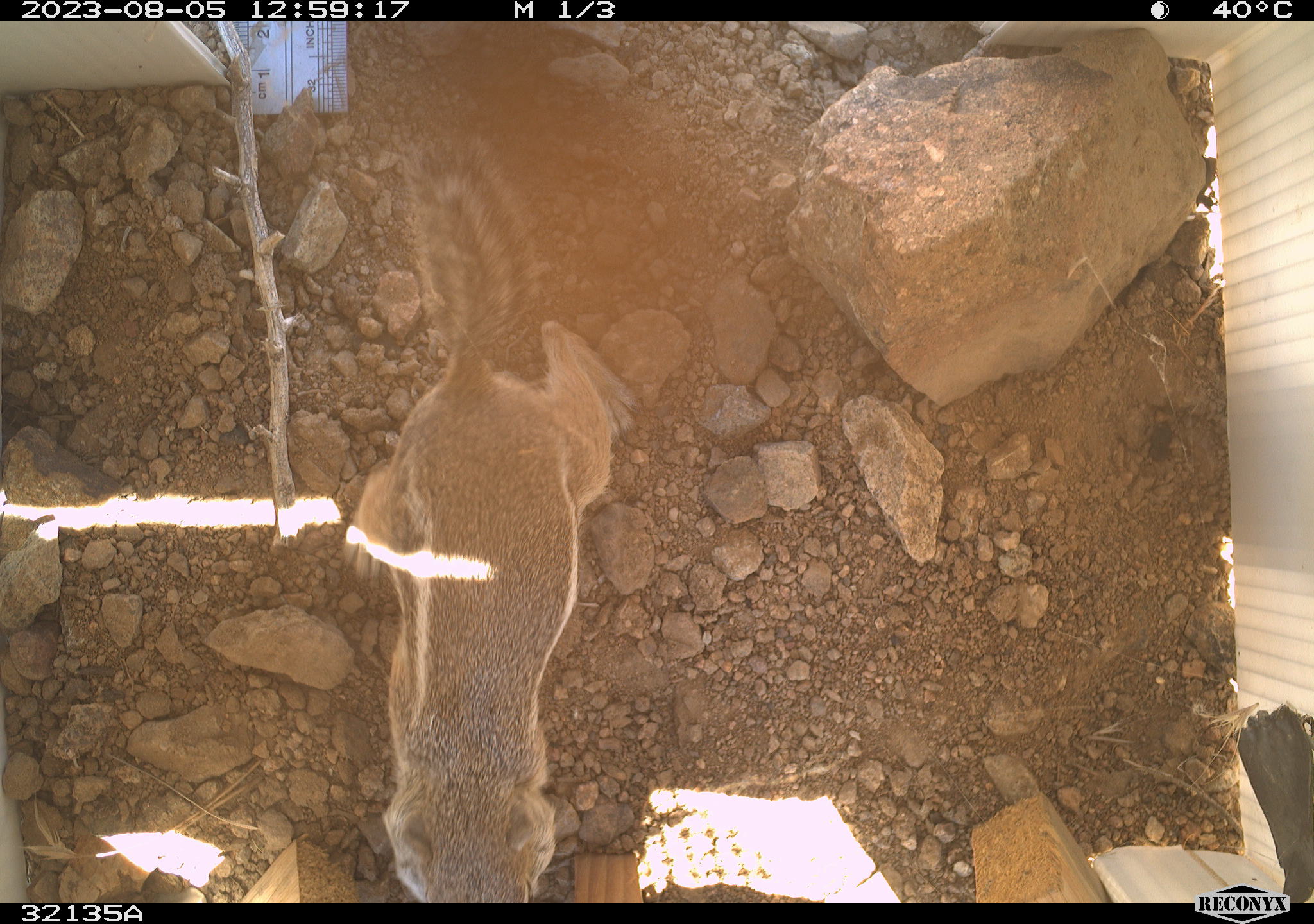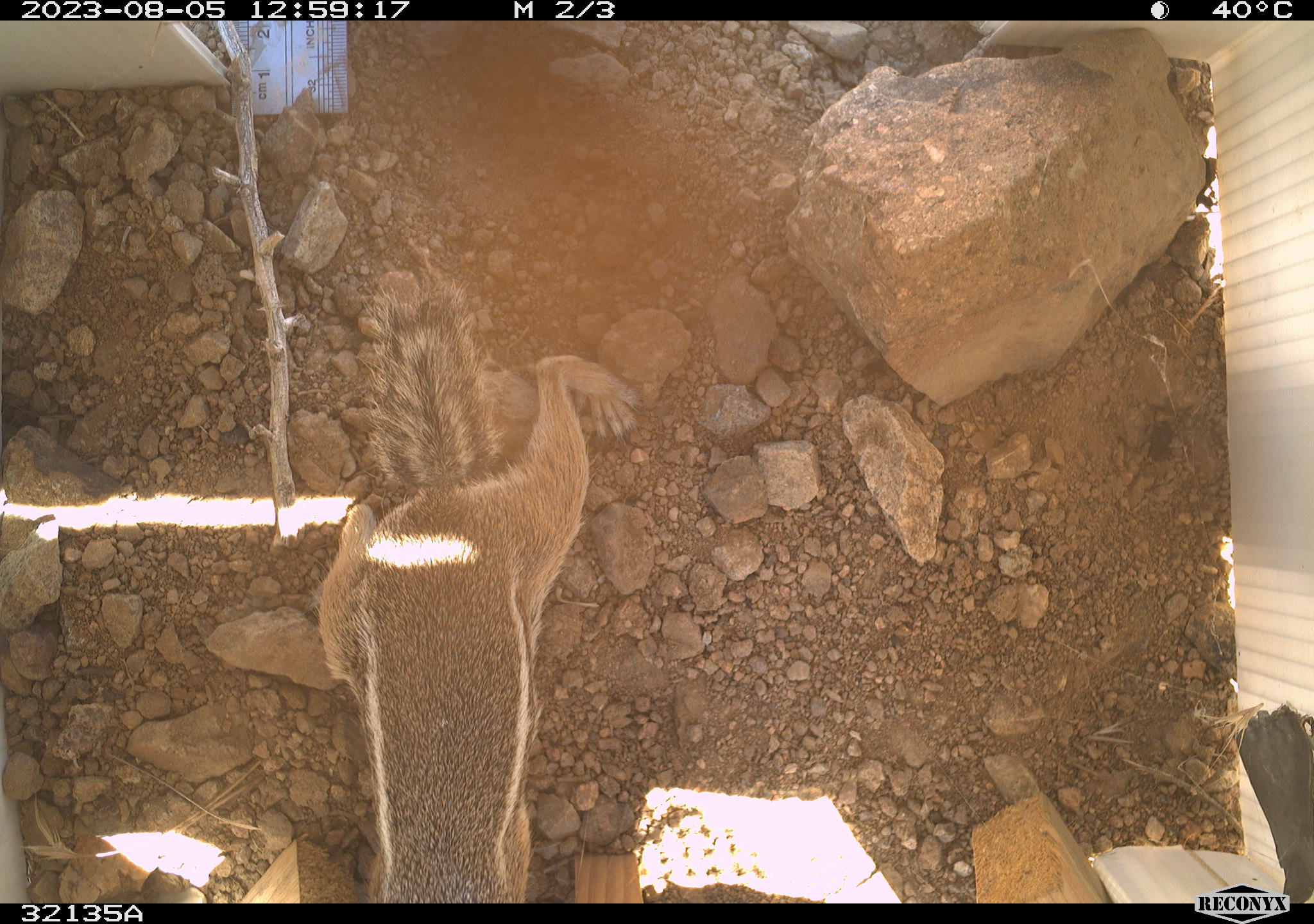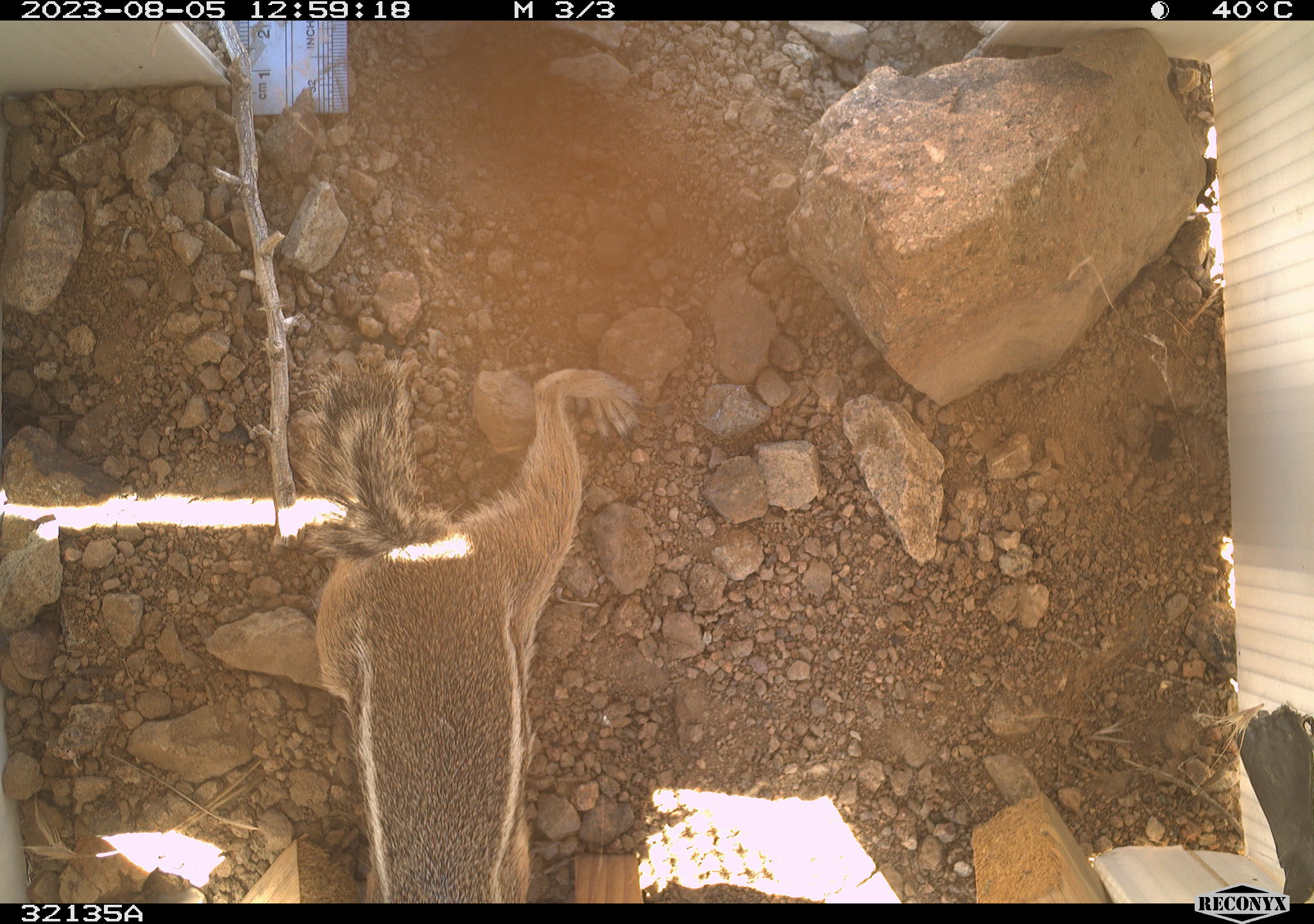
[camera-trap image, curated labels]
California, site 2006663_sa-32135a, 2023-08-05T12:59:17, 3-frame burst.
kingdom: Animalia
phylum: Chordata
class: Mammalia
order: Rodentia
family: Sciuridae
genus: Ammospermophilus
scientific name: Ammospermophilus leucurus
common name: white-tailed antelope squirrel